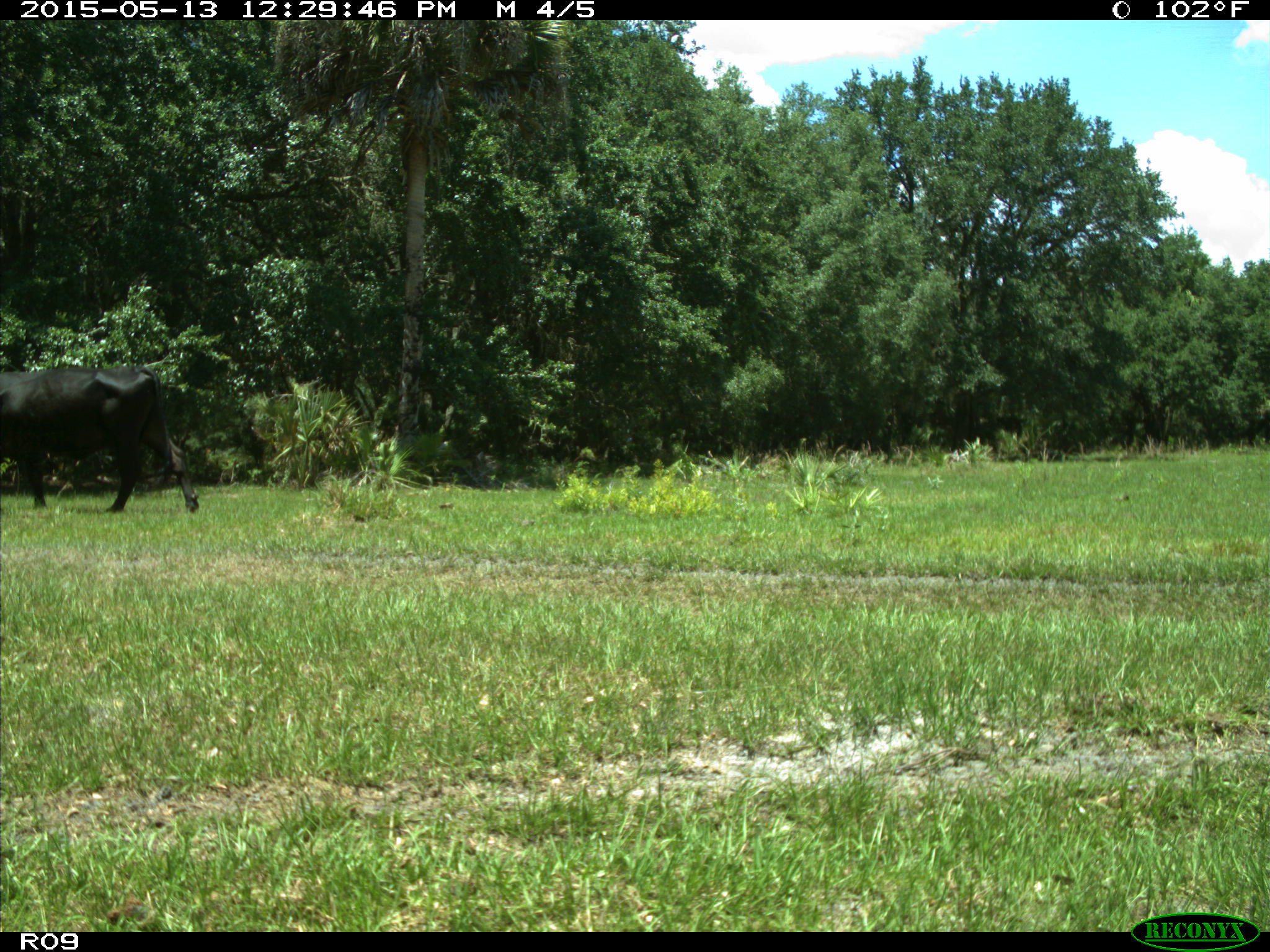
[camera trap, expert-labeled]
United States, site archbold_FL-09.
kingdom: Animalia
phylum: Chordata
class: Mammalia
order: Artiodactyla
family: Bovidae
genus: Bos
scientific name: Bos taurus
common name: domestic cow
Bos taurus (domestic cow).